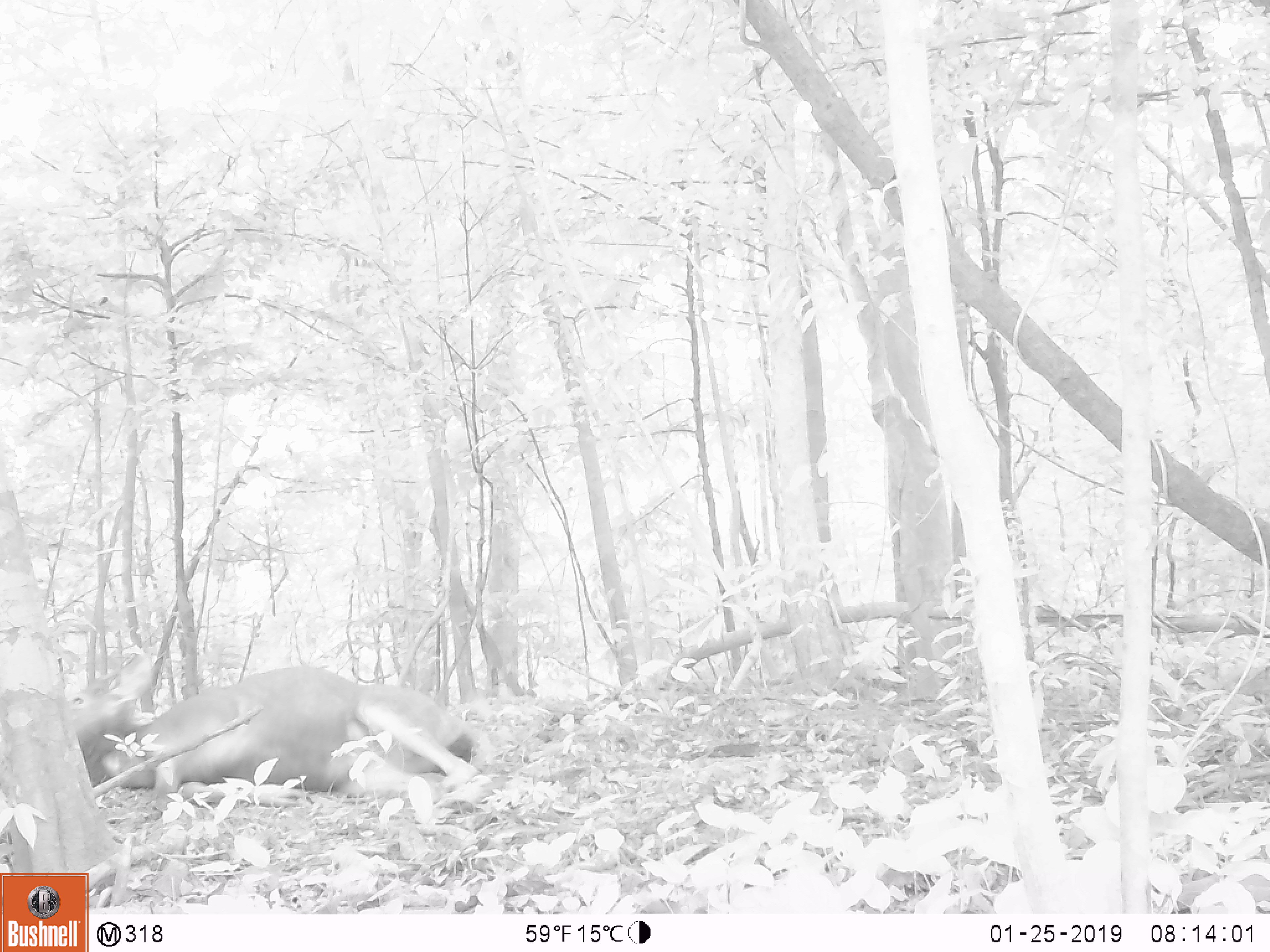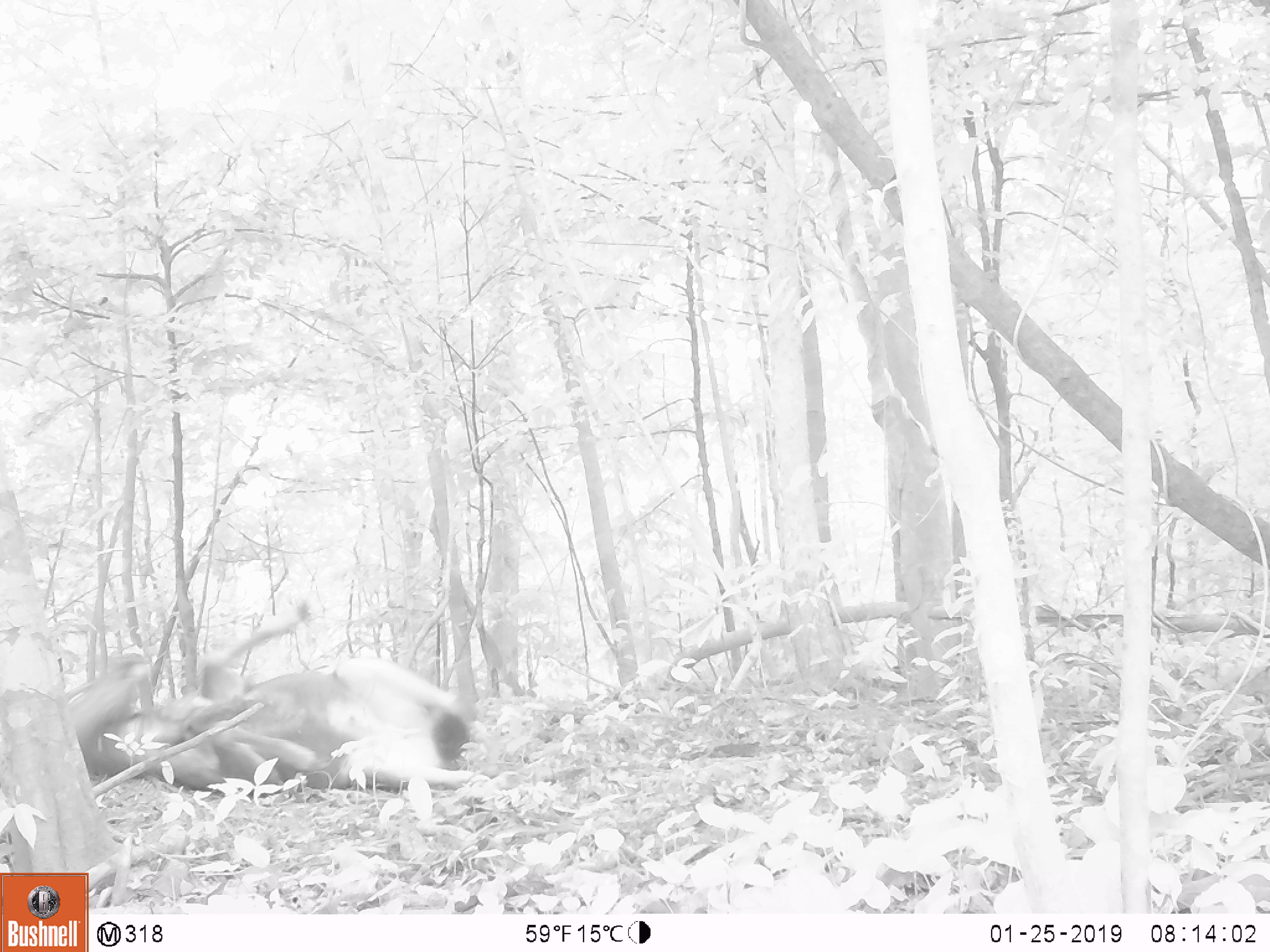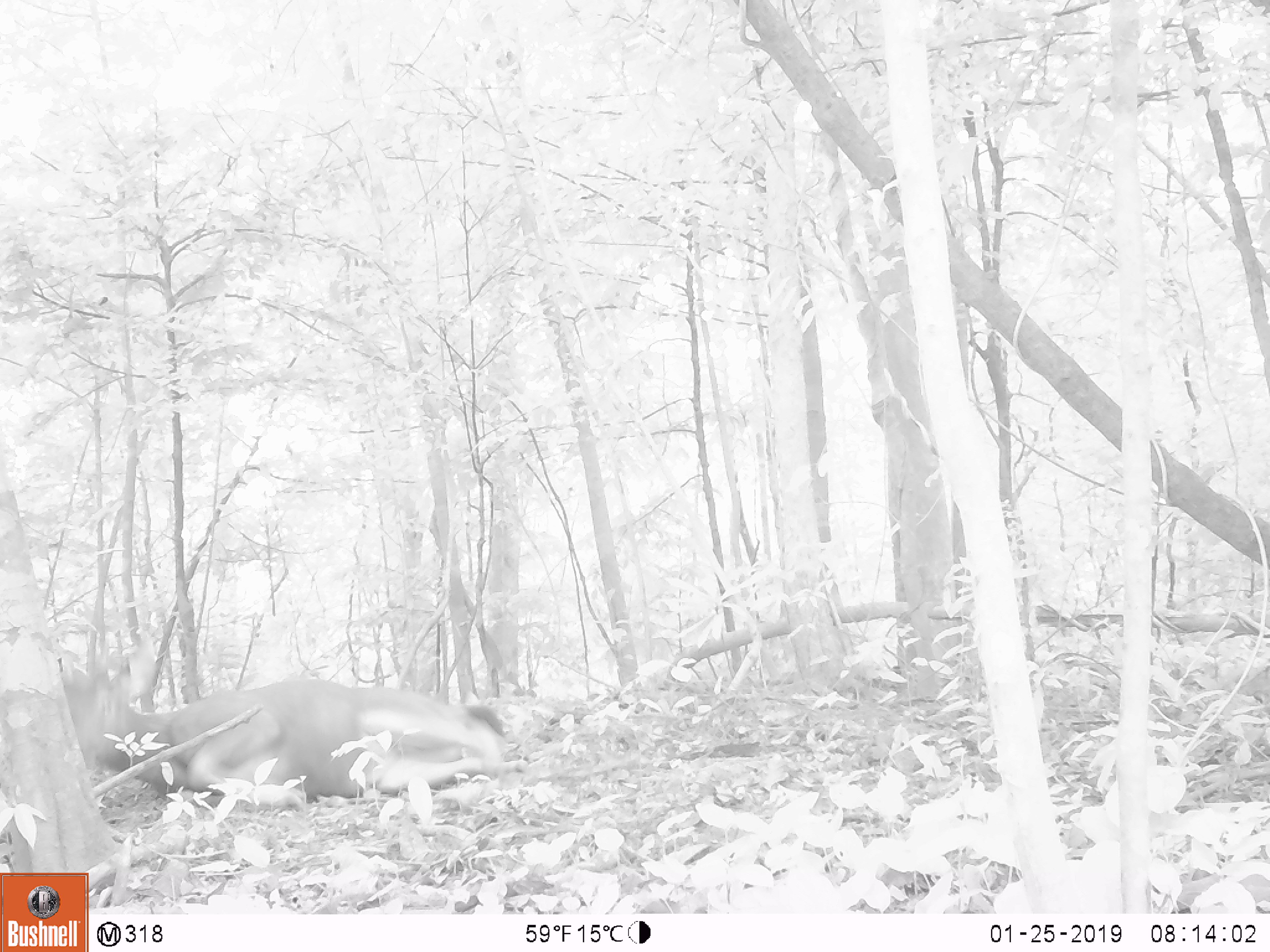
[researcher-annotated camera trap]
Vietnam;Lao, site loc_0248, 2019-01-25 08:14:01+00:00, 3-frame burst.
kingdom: Animalia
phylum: Chordata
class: Mammalia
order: Artiodactyla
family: Cervidae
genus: Rusa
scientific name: Rusa unicolor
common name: sambar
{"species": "sambar (Rusa unicolor)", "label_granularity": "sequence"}